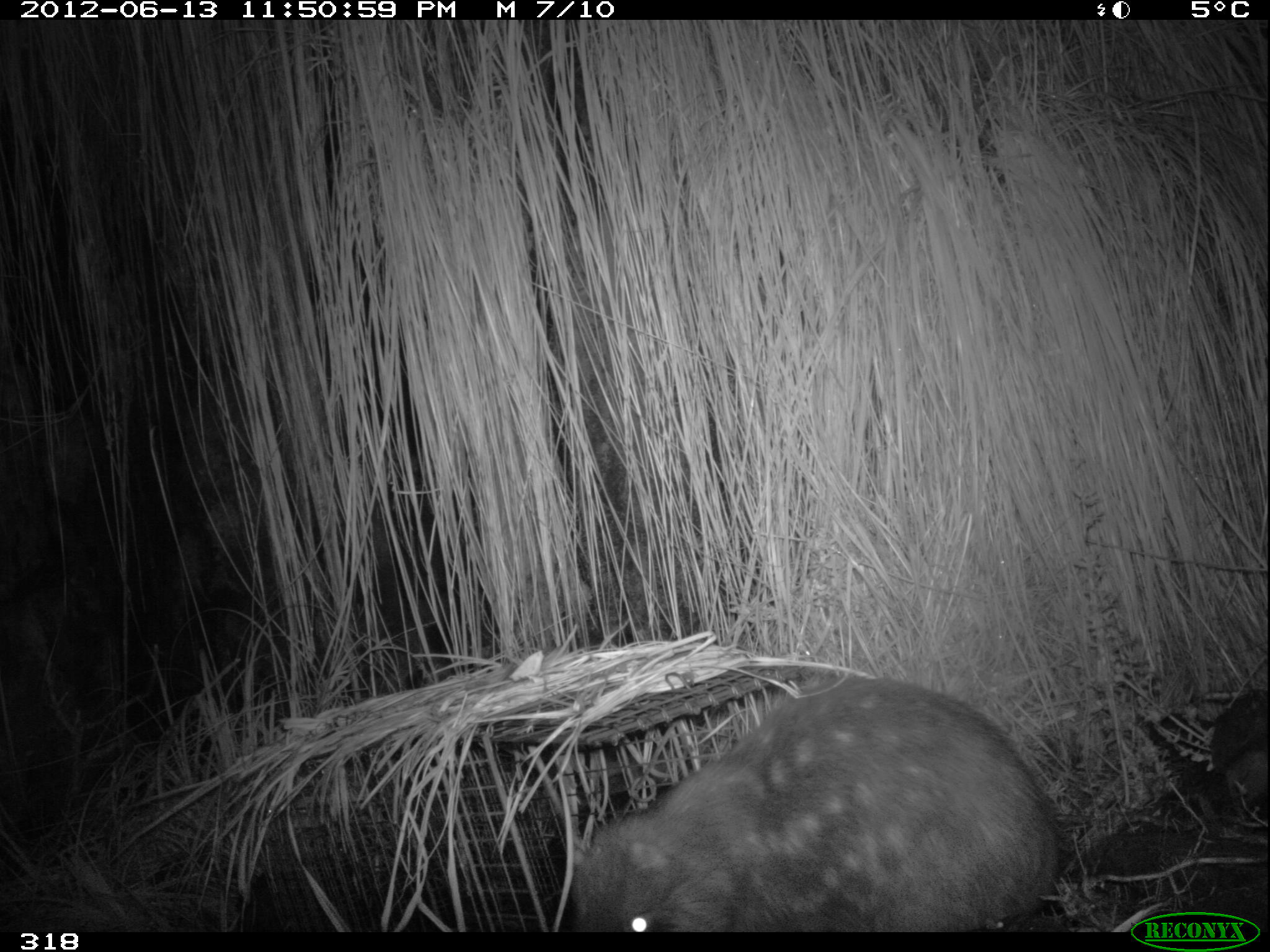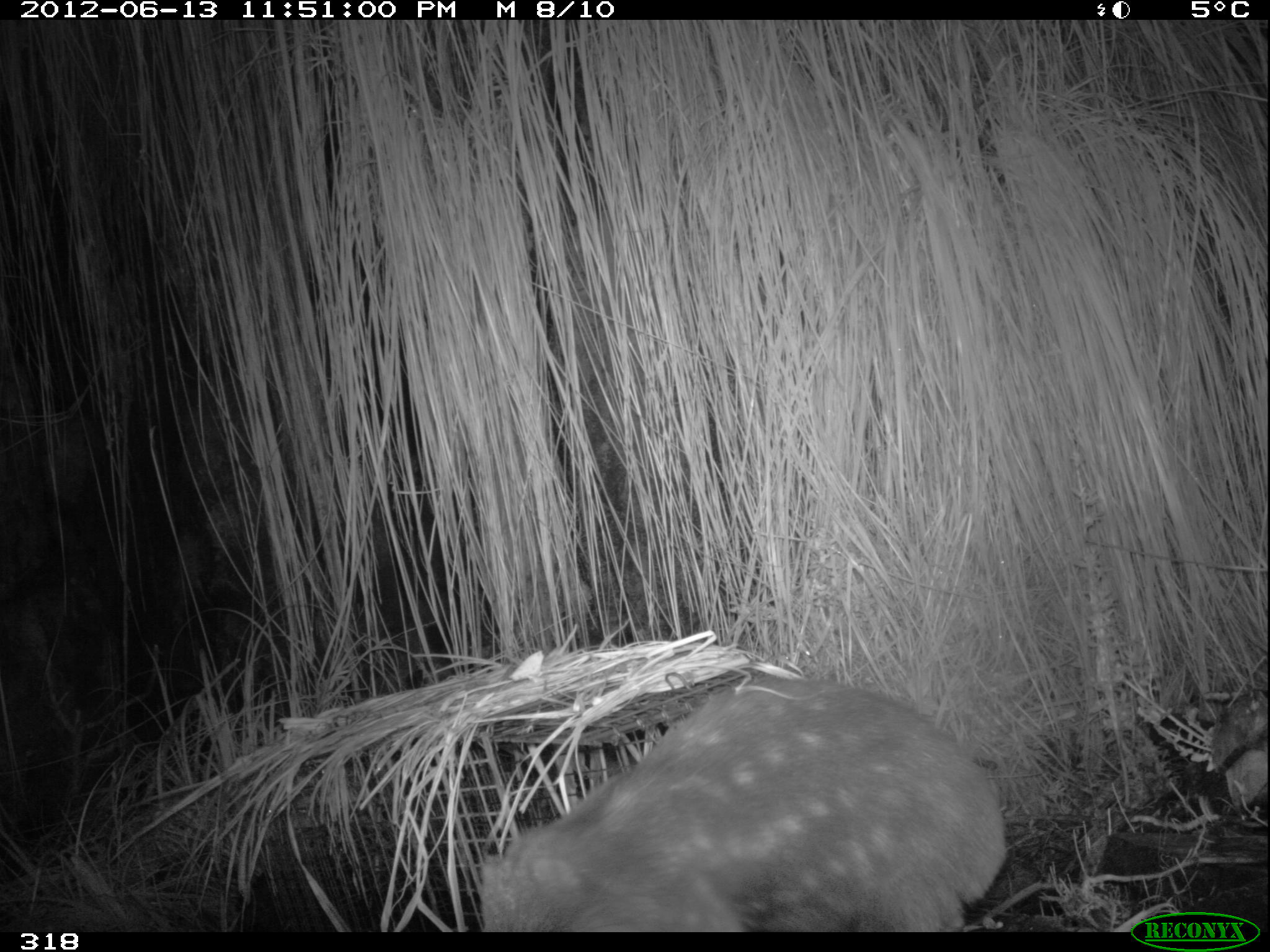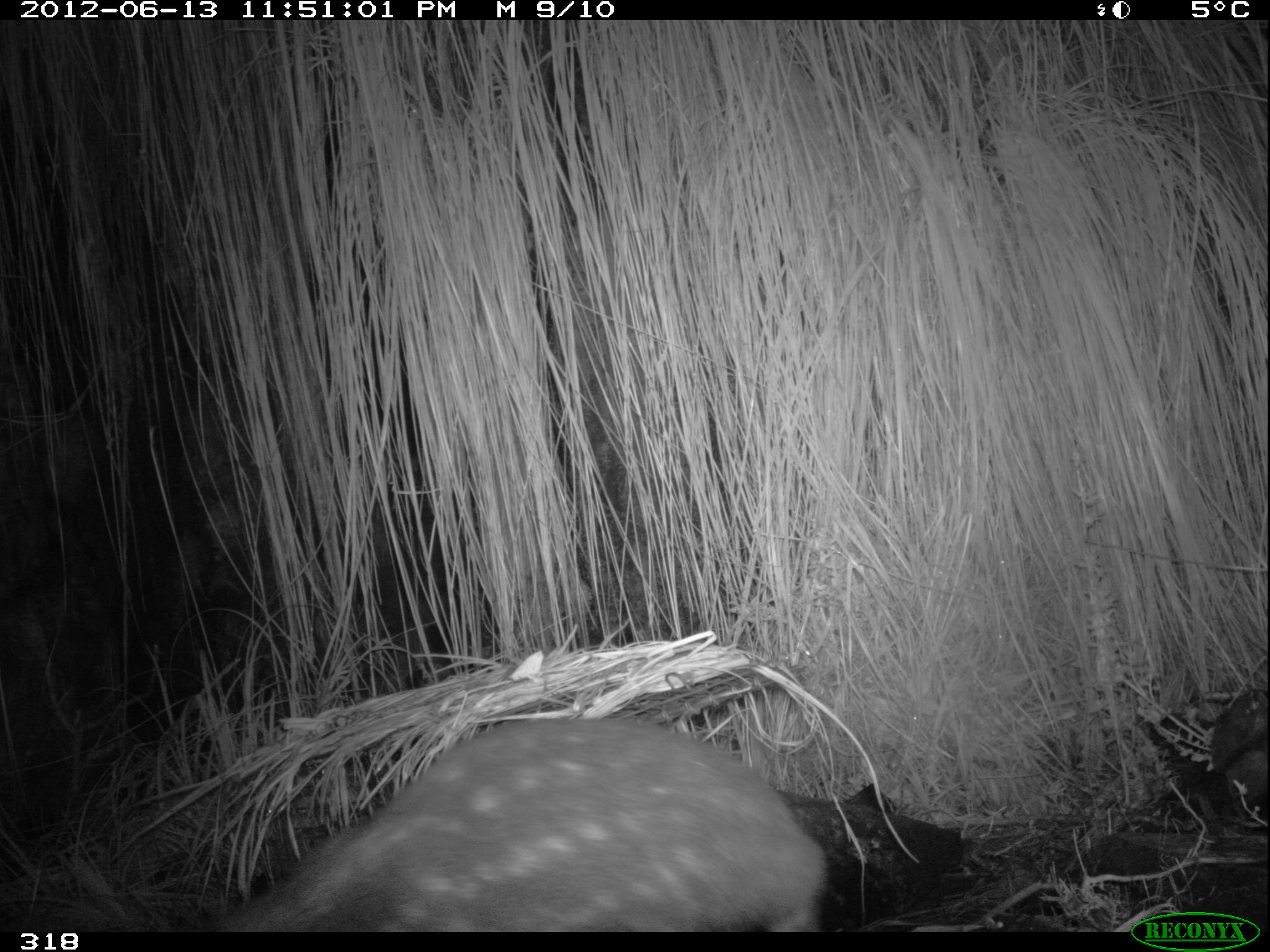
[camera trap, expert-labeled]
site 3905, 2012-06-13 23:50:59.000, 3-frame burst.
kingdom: Animalia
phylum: Chordata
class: Mammalia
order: Rodentia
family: Cuniculidae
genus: Cuniculus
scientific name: Cuniculus taczanowskii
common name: mountain paca